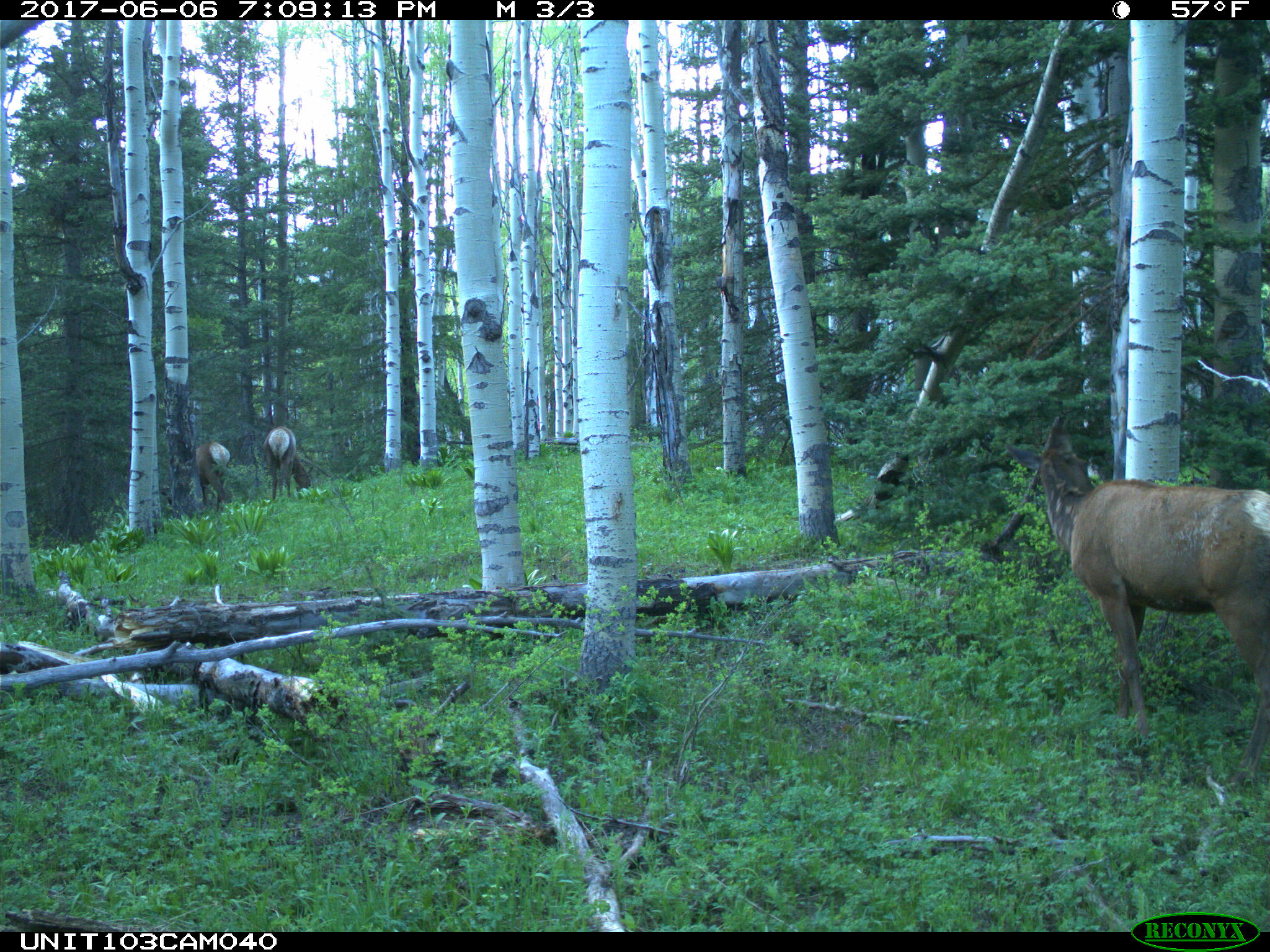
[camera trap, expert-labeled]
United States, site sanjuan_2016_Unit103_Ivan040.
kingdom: Animalia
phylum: Chordata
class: Mammalia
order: Artiodactyla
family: Cervidae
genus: Cervus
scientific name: Cervus elaphus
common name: red deer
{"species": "Cervus elaphus (red deer)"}